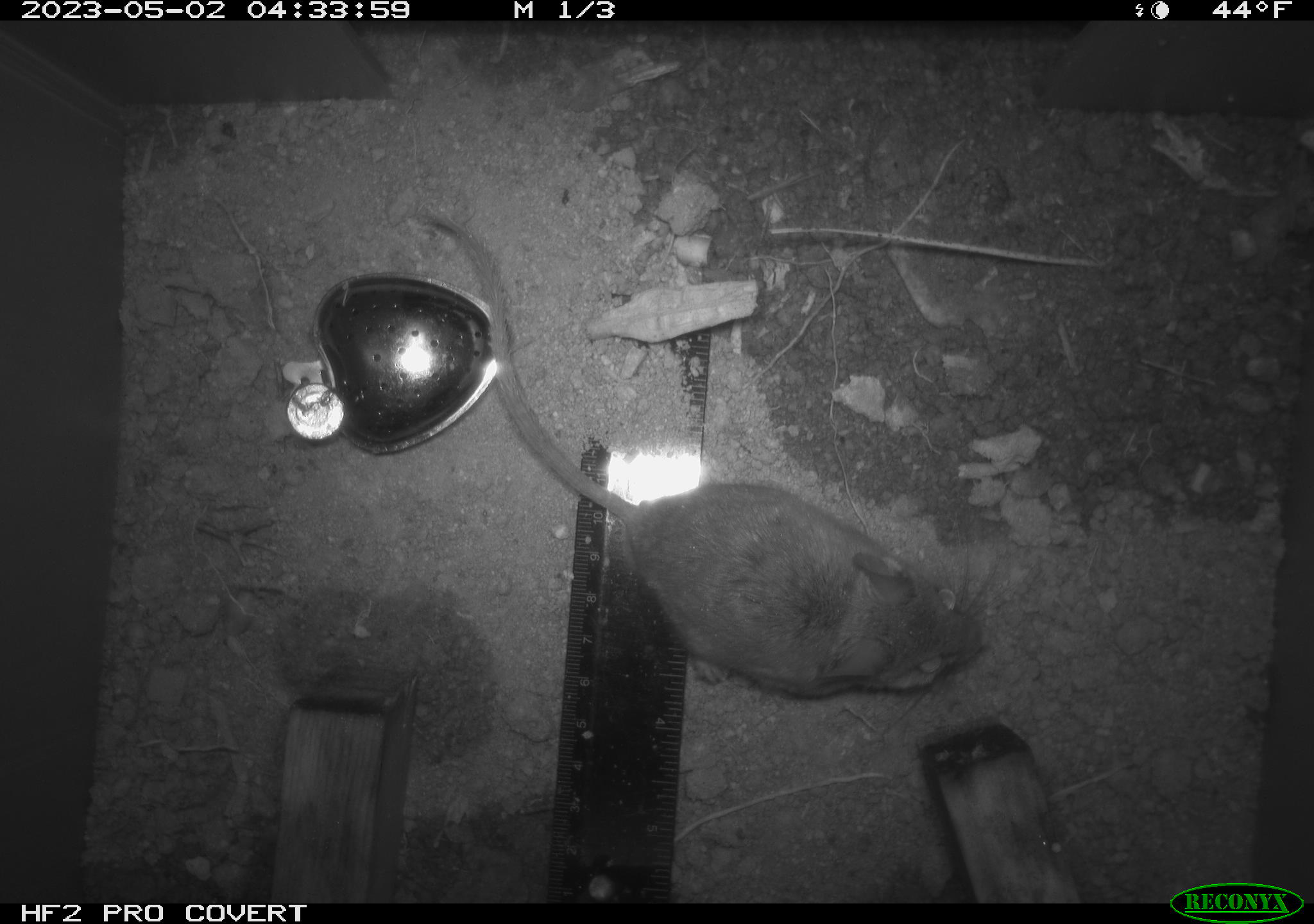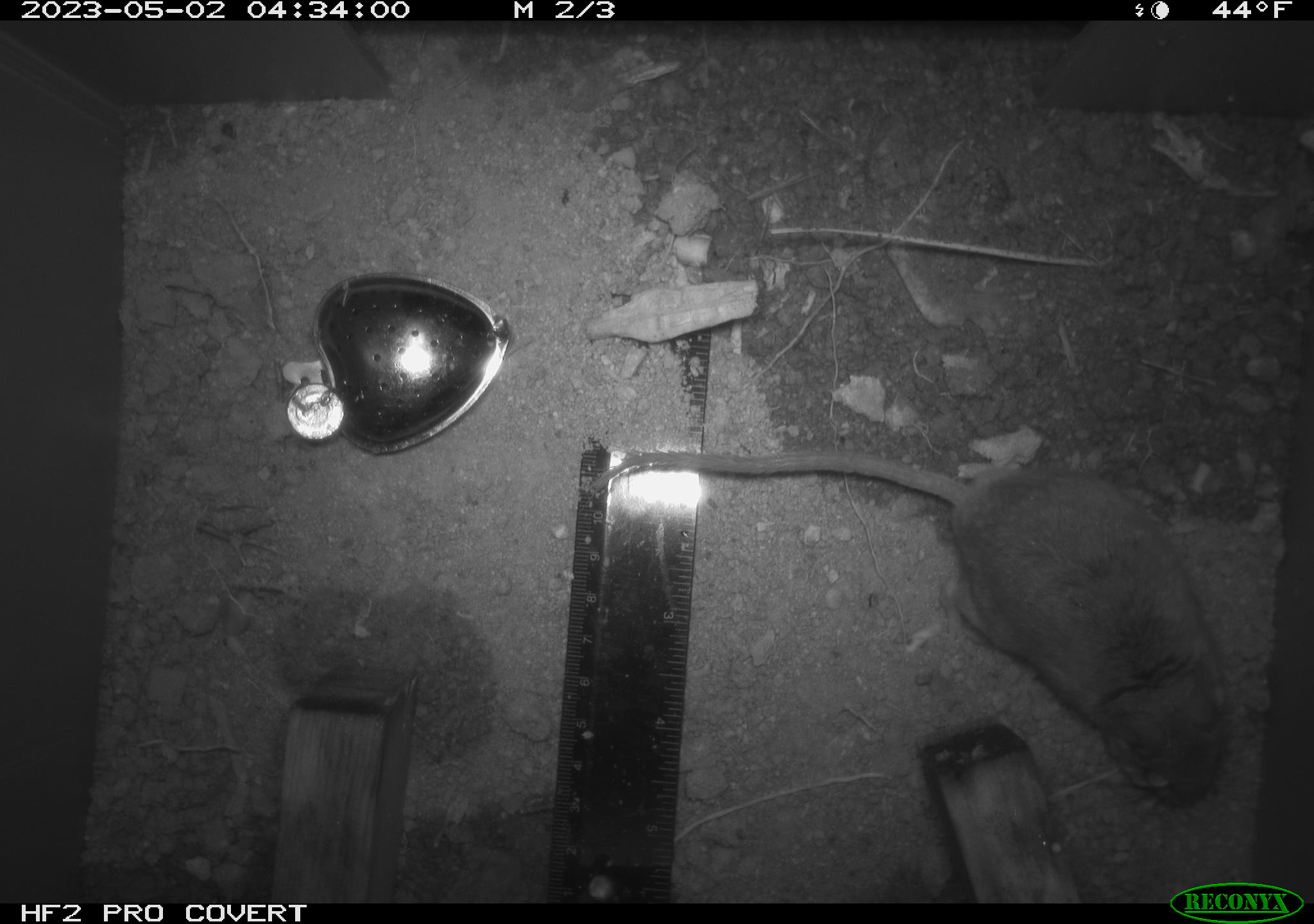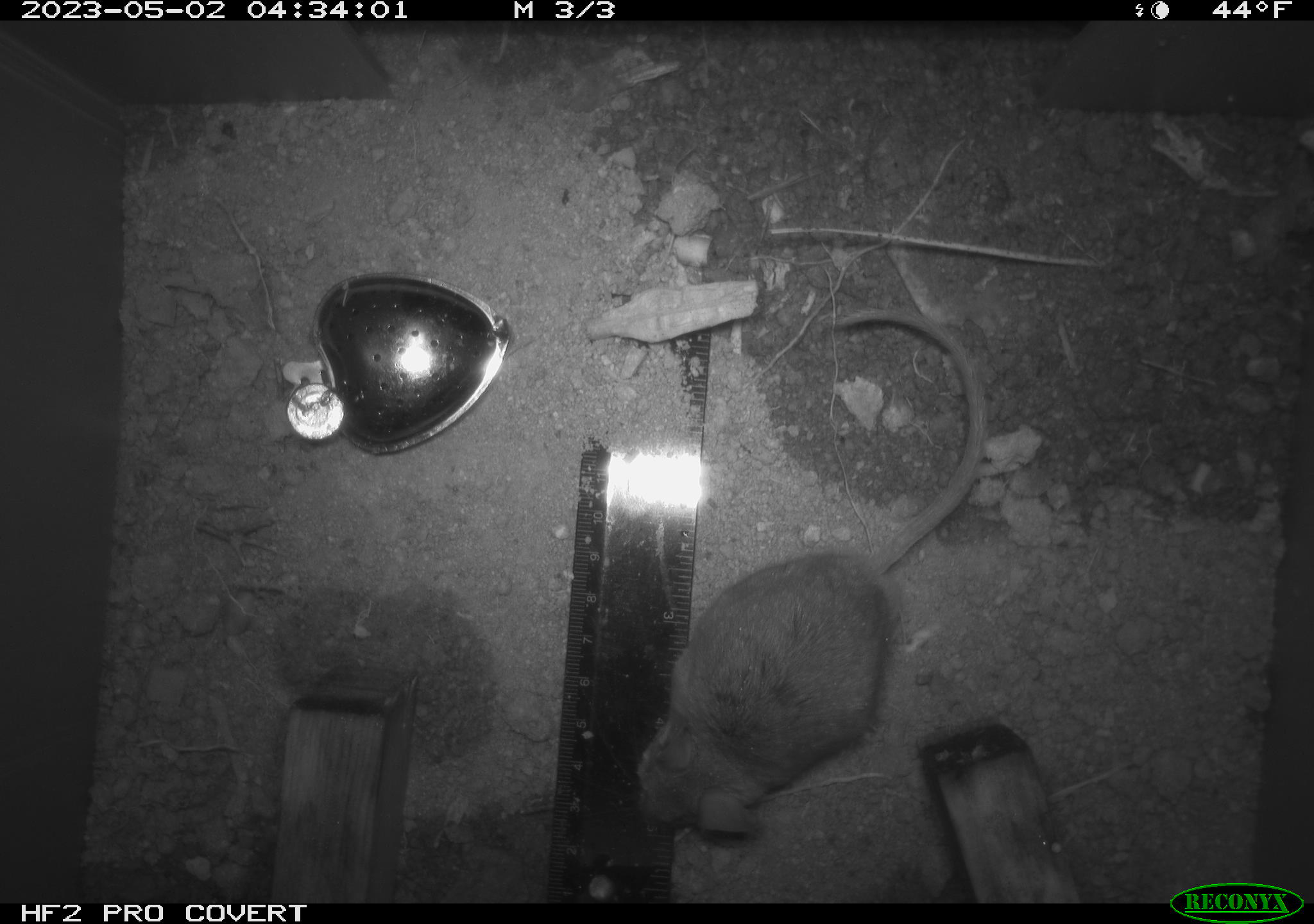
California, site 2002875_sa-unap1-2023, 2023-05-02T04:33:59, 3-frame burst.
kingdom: Animalia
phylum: Chordata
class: Mammalia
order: Rodentia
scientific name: Rodentia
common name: mouse species